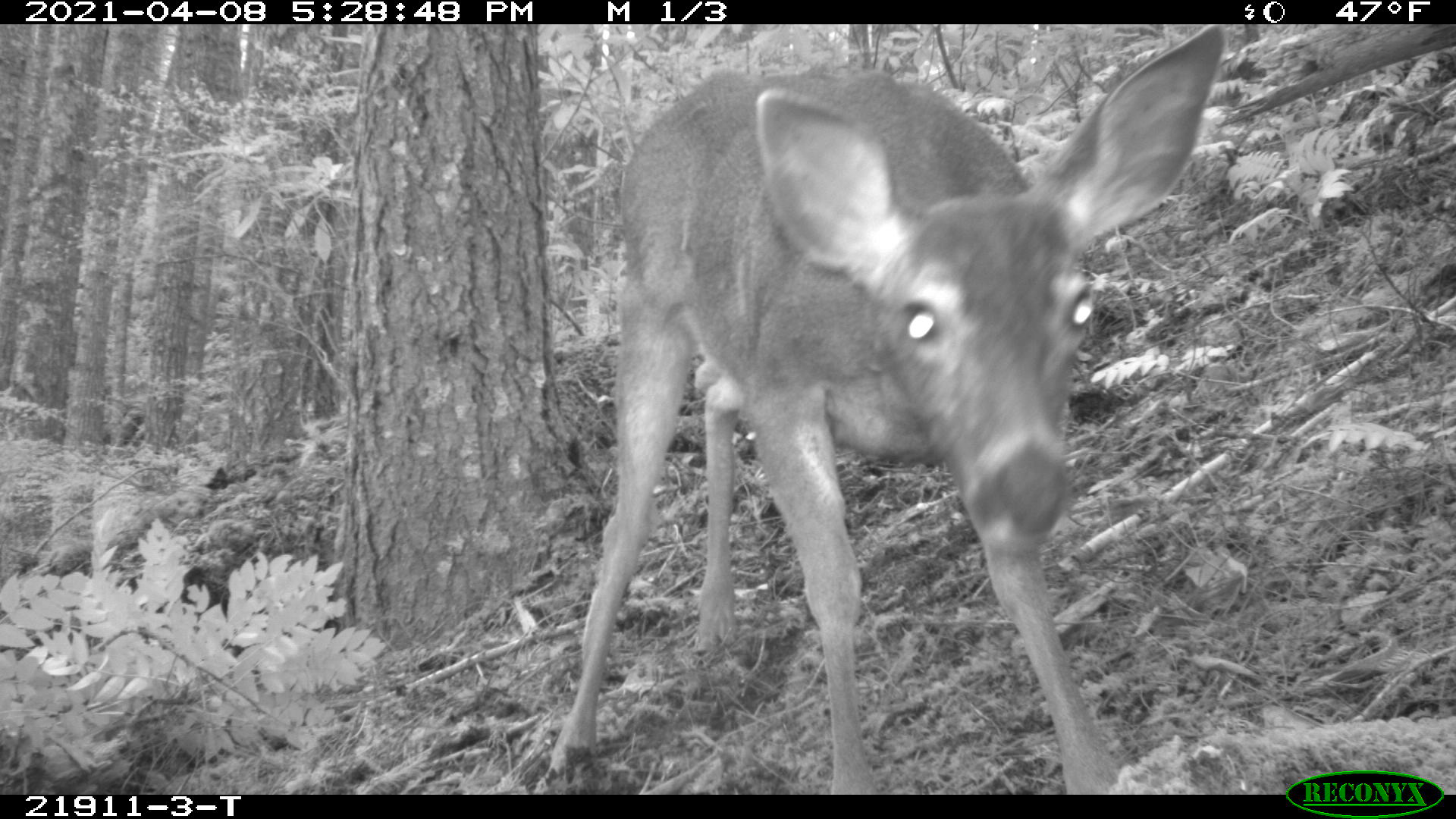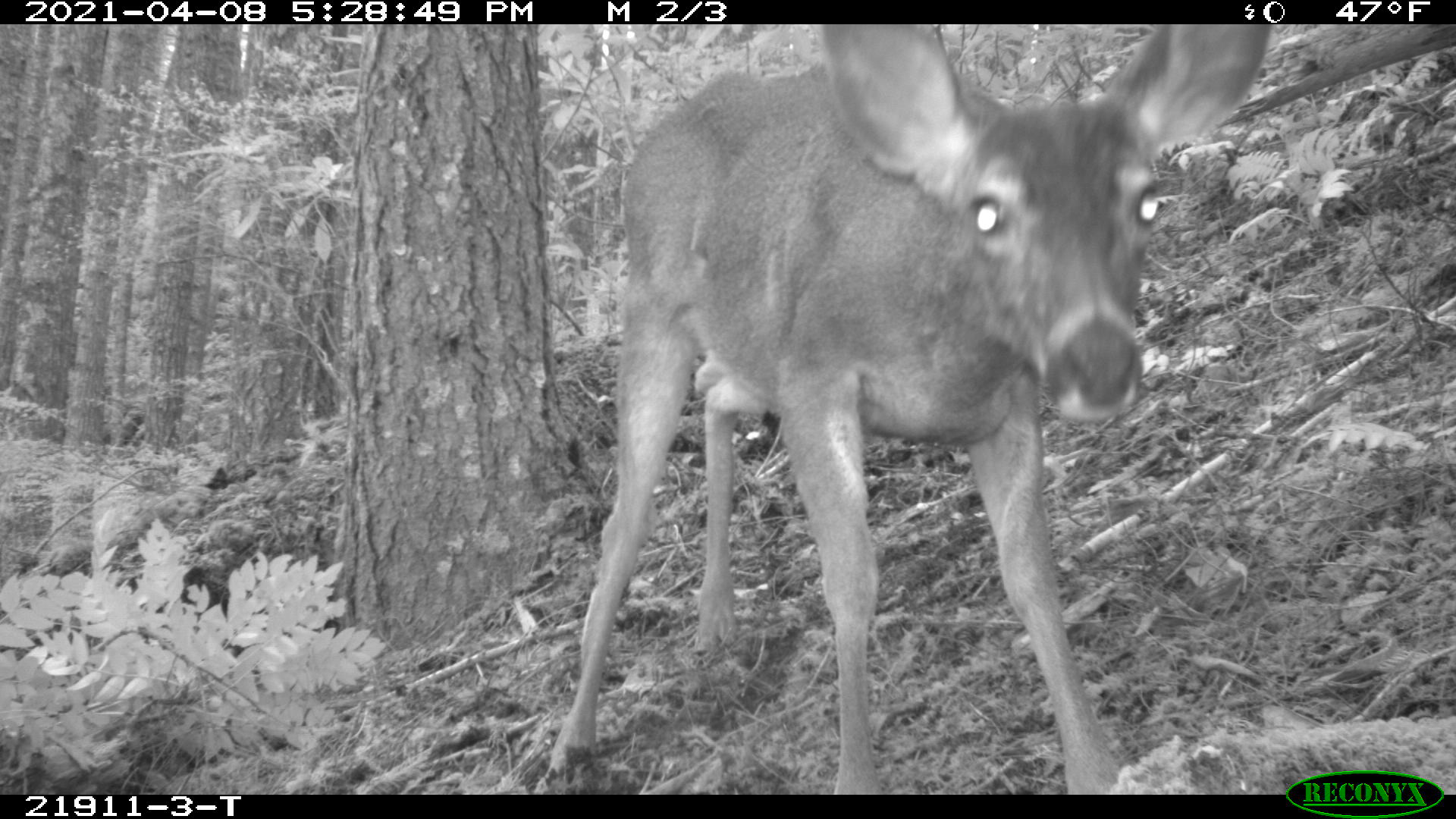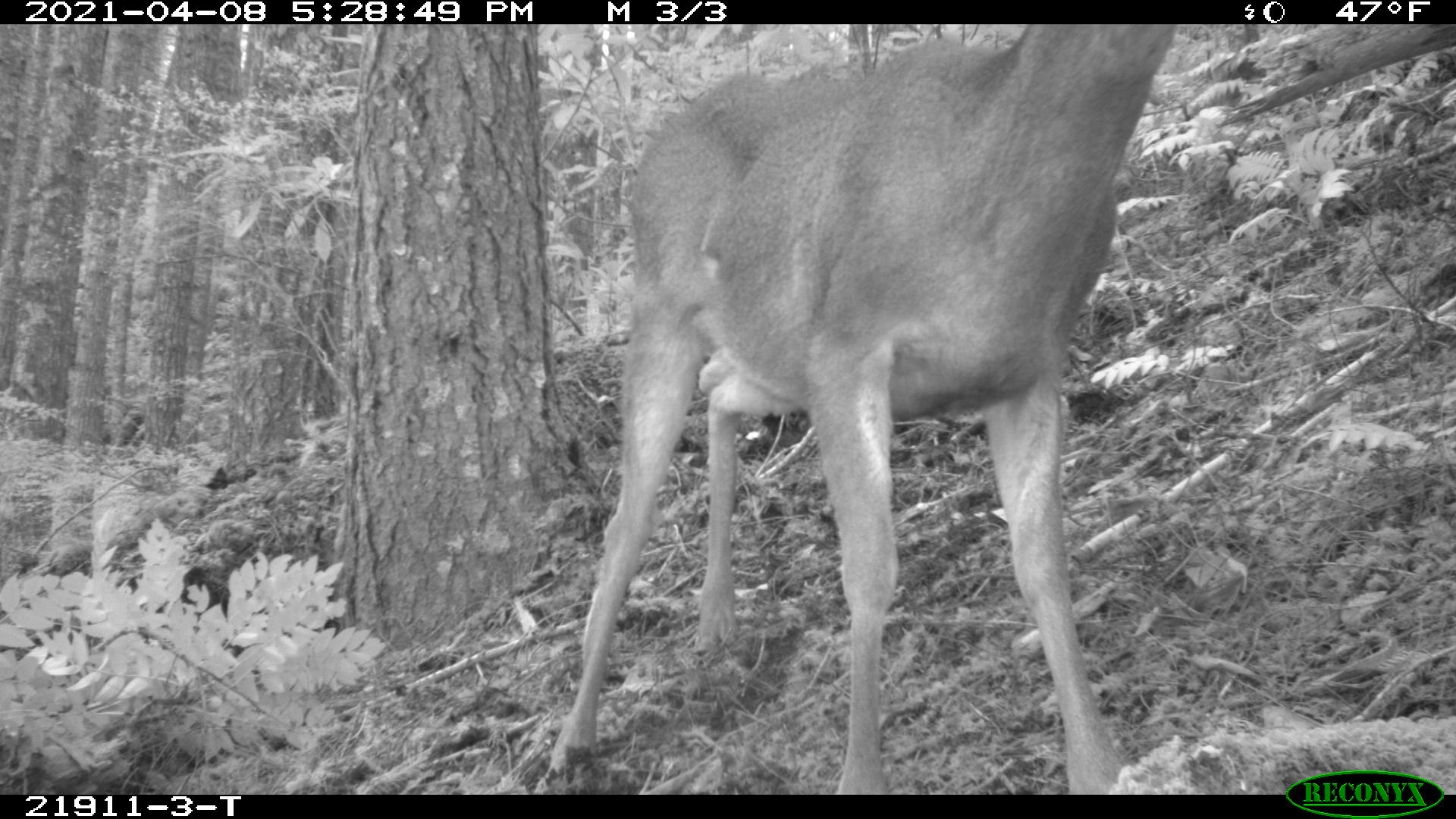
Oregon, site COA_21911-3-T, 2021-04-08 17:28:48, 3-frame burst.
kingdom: Animalia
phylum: Chordata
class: Mammalia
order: Artiodactyla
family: Cervidae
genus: Odocoileus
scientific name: Odocoileus hemionus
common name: black-tailed deer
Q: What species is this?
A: Black-tailed deer (Odocoileus hemionus).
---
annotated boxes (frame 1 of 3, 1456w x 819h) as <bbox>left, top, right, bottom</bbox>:
black-tailed deer: <bbox>534, 29, 1233, 787</bbox>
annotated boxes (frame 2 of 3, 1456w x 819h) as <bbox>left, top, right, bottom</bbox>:
black-tailed deer: <bbox>537, 28, 1273, 773</bbox>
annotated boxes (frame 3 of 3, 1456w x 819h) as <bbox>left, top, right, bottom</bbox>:
black-tailed deer: <bbox>538, 28, 1178, 769</bbox>